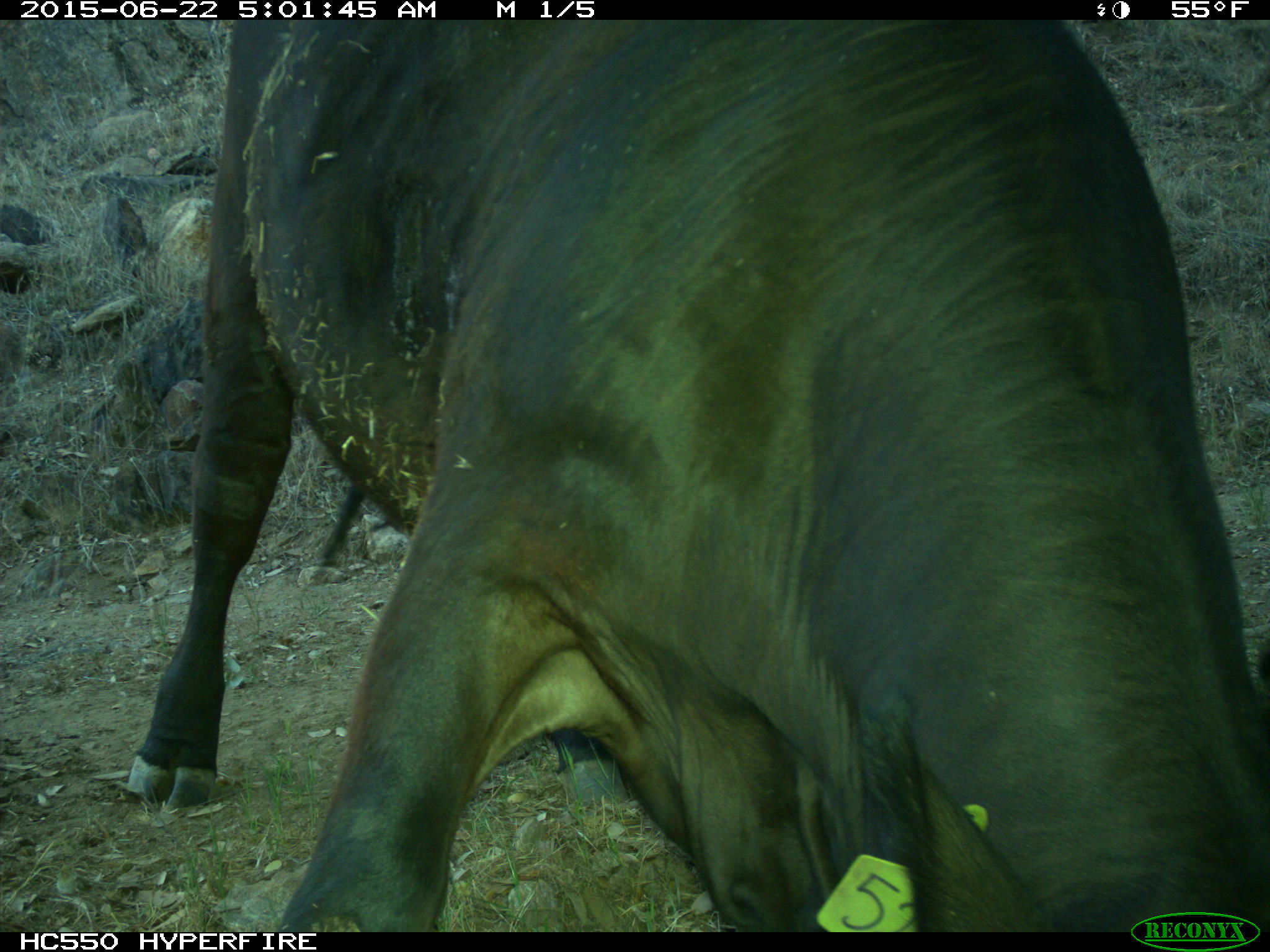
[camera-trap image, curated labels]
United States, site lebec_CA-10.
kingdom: Animalia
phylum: Chordata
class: Mammalia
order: Artiodactyla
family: Bovidae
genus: Bos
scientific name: Bos taurus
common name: domestic cow